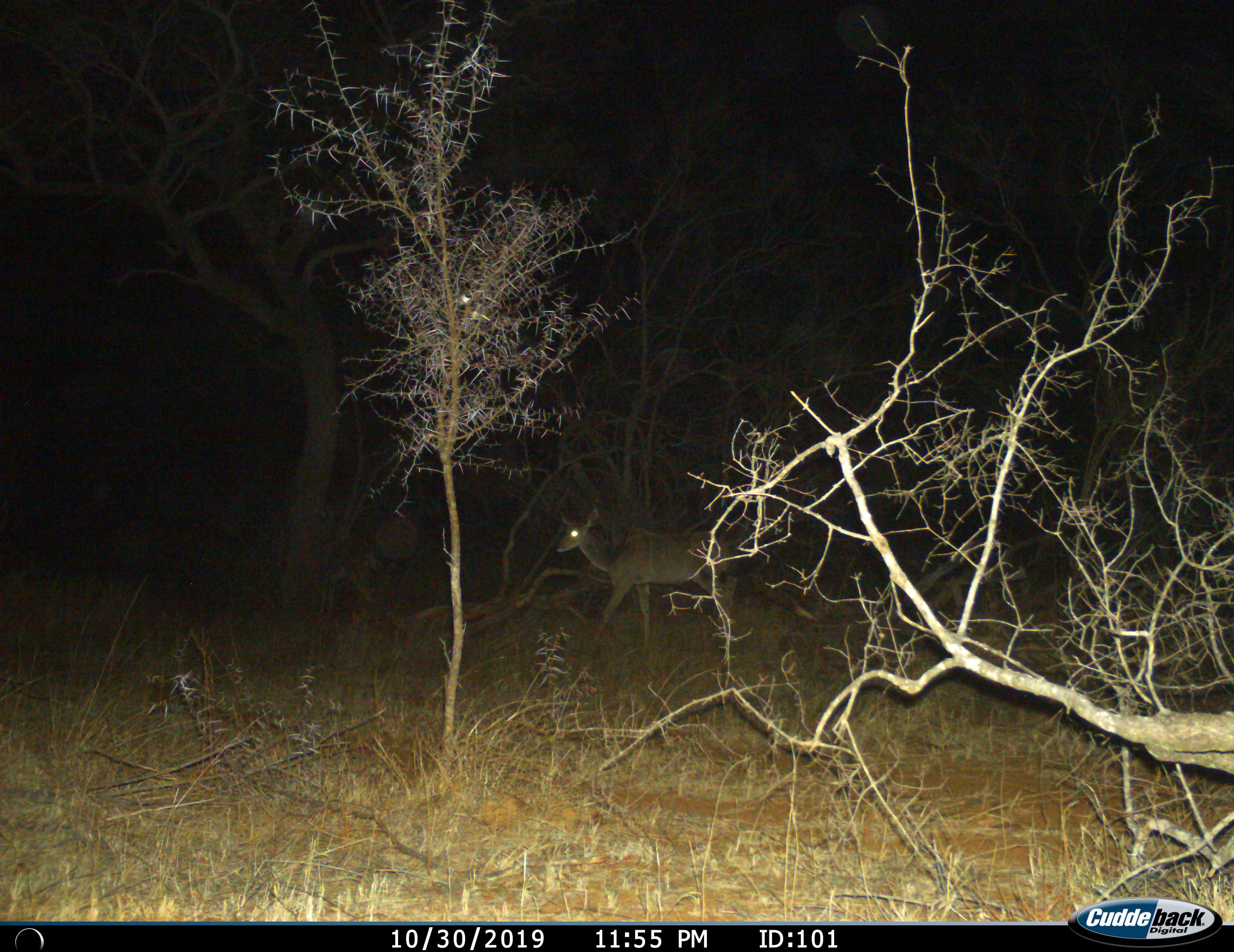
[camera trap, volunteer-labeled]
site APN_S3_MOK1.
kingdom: Animalia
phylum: Chordata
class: Mammalia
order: Artiodactyla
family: Bovidae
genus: Tragelaphus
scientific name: Tragelaphus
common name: kudu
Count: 1.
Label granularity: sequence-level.